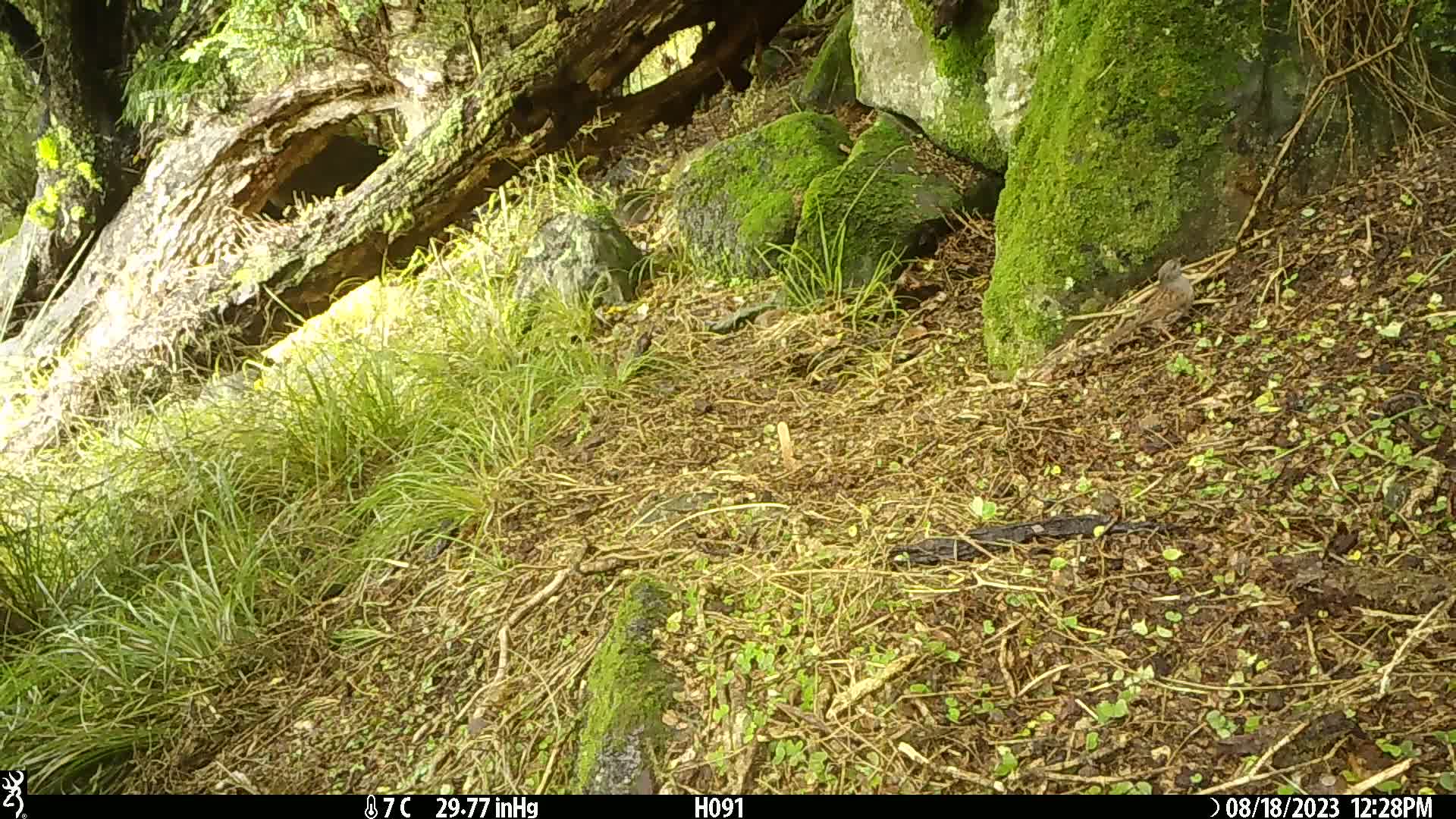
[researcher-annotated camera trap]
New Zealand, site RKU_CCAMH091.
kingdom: Animalia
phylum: Chordata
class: Aves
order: Passeriformes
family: Prunellidae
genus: Prunella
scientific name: Prunella modularis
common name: dunnock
Dunnock (Prunella modularis).